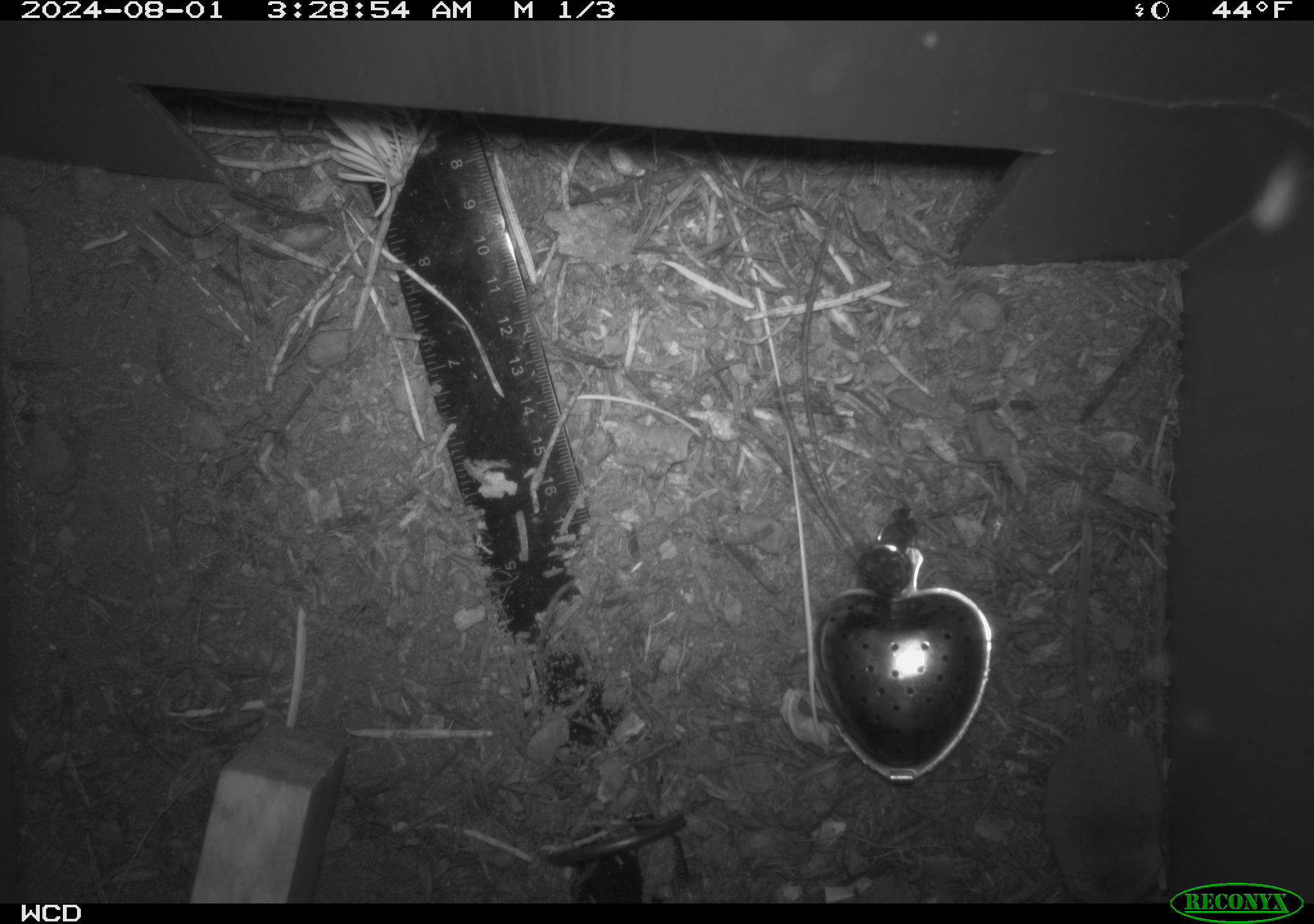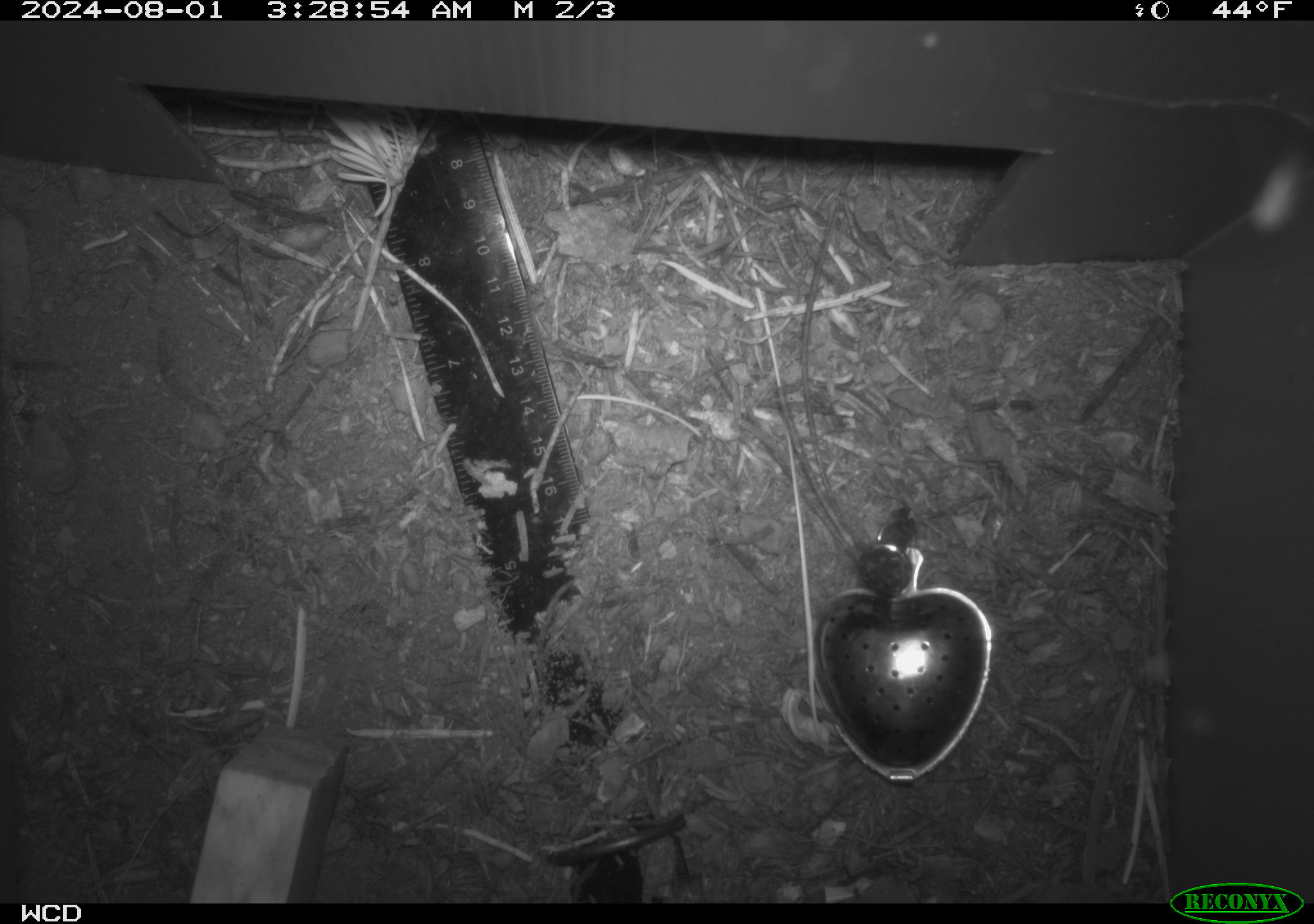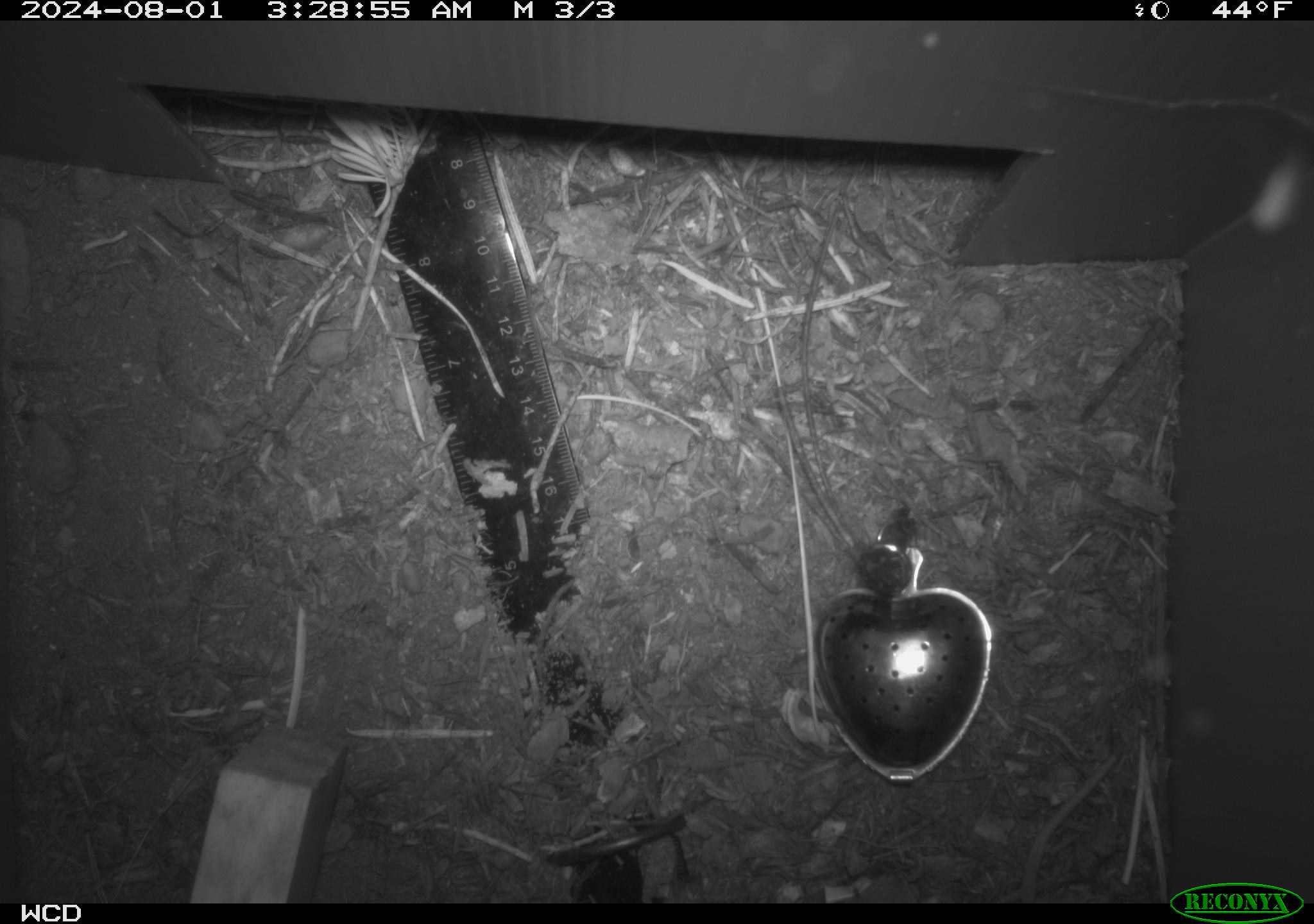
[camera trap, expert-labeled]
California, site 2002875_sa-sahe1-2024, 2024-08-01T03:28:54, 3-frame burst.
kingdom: Animalia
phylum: Chordata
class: Mammalia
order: Eulipotyphla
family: Soricidae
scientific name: Soricidae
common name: shrews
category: soricidae family